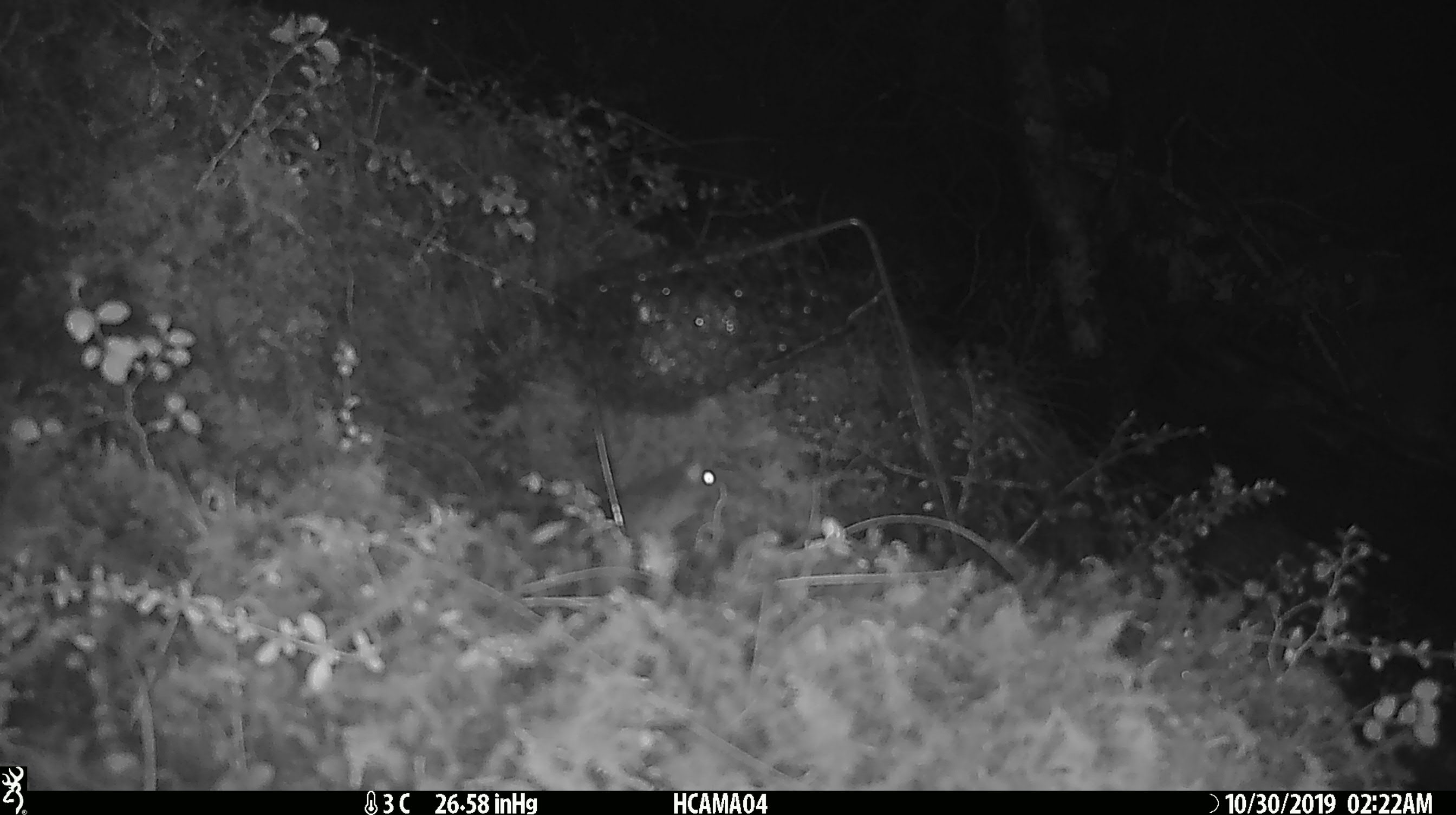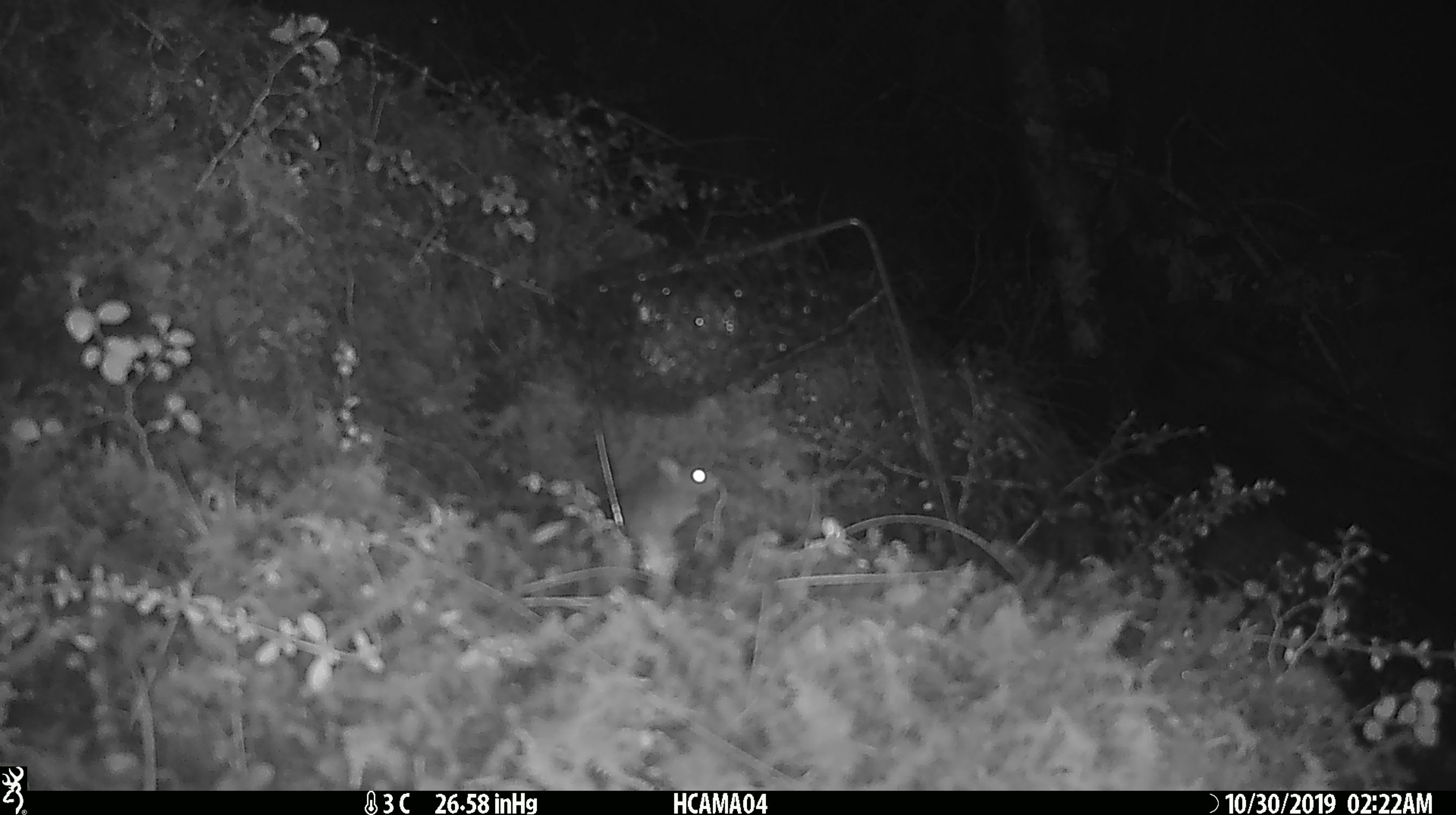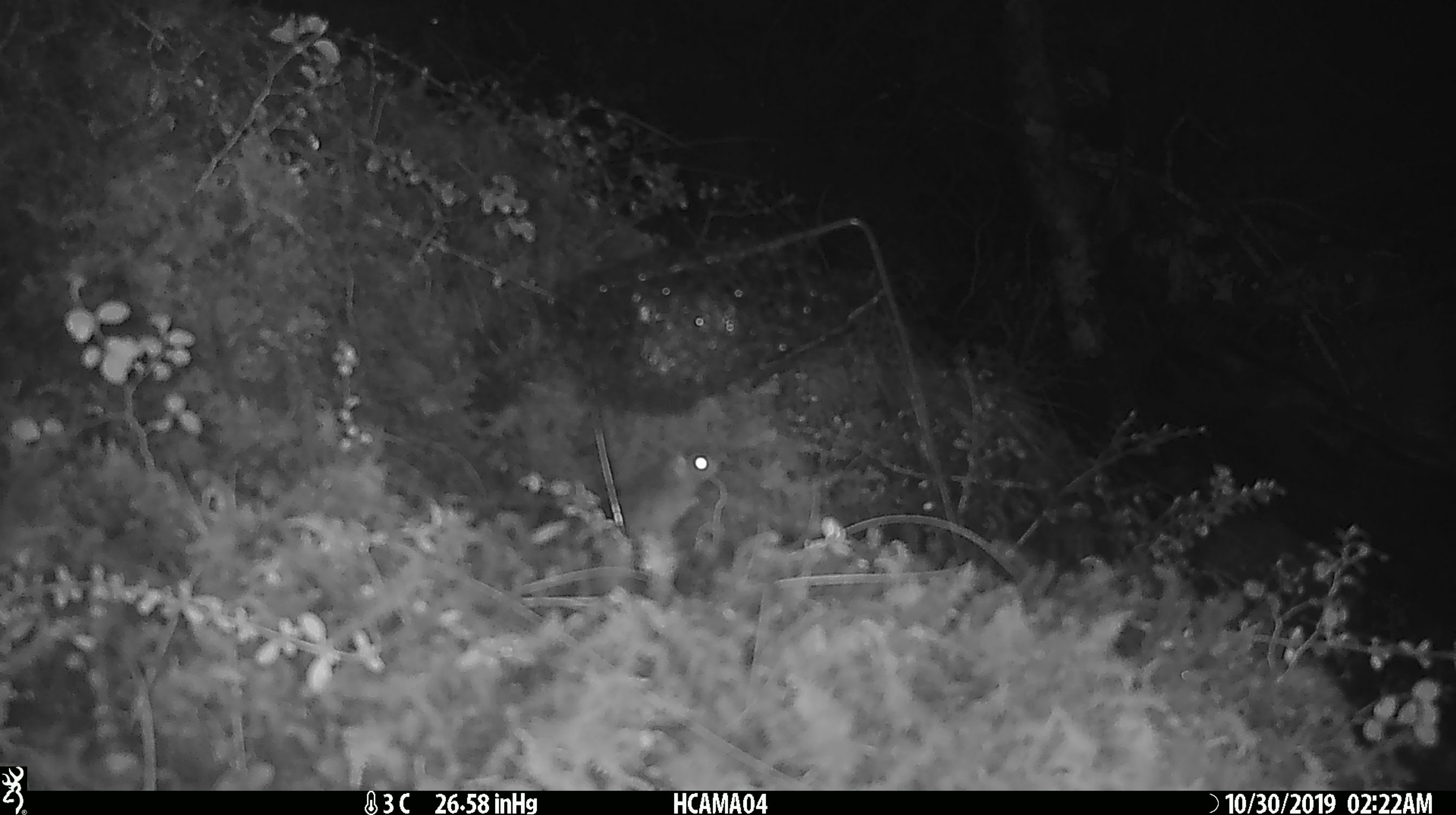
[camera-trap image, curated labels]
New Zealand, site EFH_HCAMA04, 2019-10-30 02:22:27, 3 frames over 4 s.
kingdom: Animalia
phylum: Chordata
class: Mammalia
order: Rodentia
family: Muridae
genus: Mus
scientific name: Mus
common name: mouse